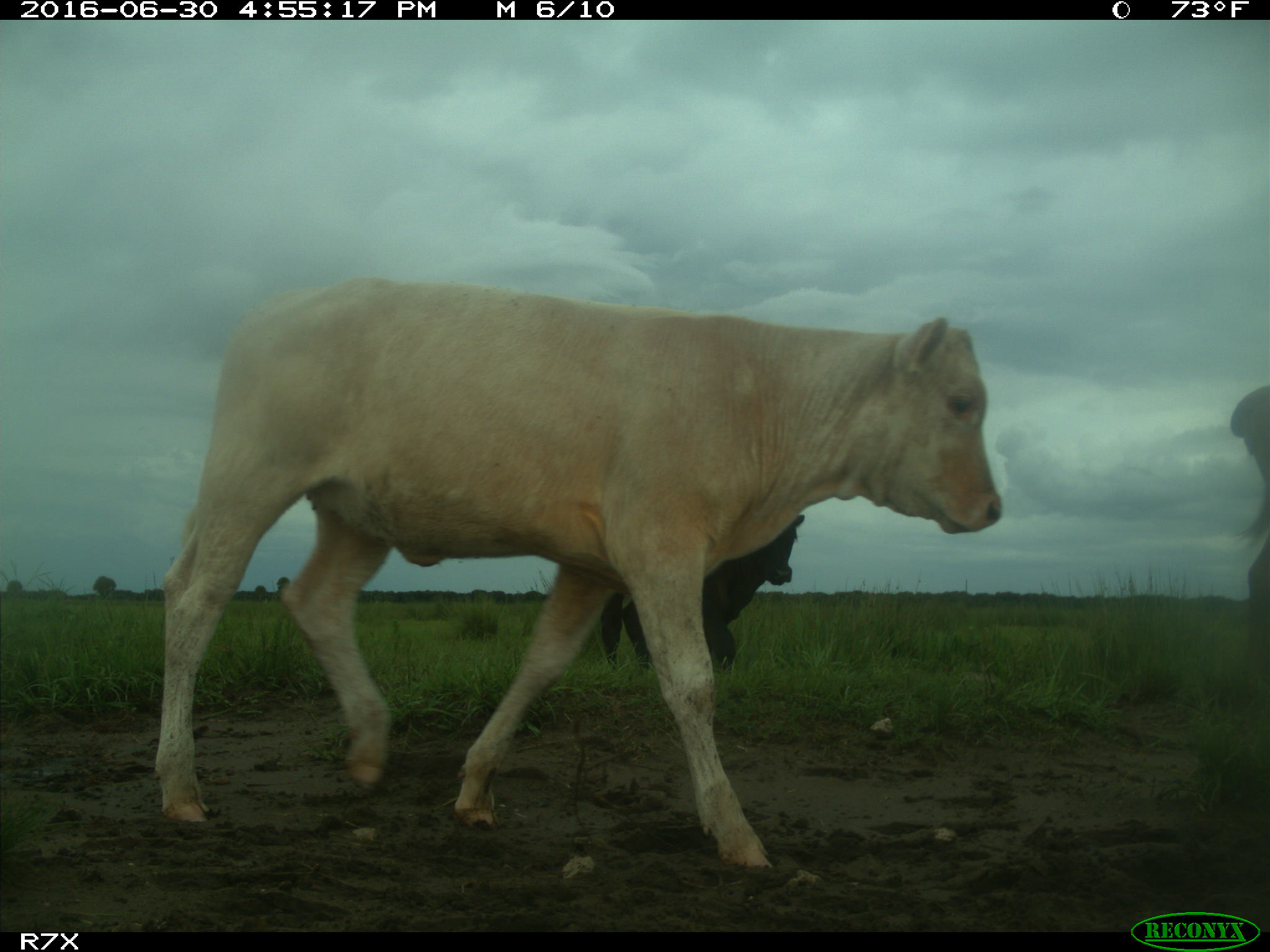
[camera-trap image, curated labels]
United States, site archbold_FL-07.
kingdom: Animalia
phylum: Chordata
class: Mammalia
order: Artiodactyla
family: Bovidae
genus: Bos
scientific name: Bos taurus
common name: domestic cow